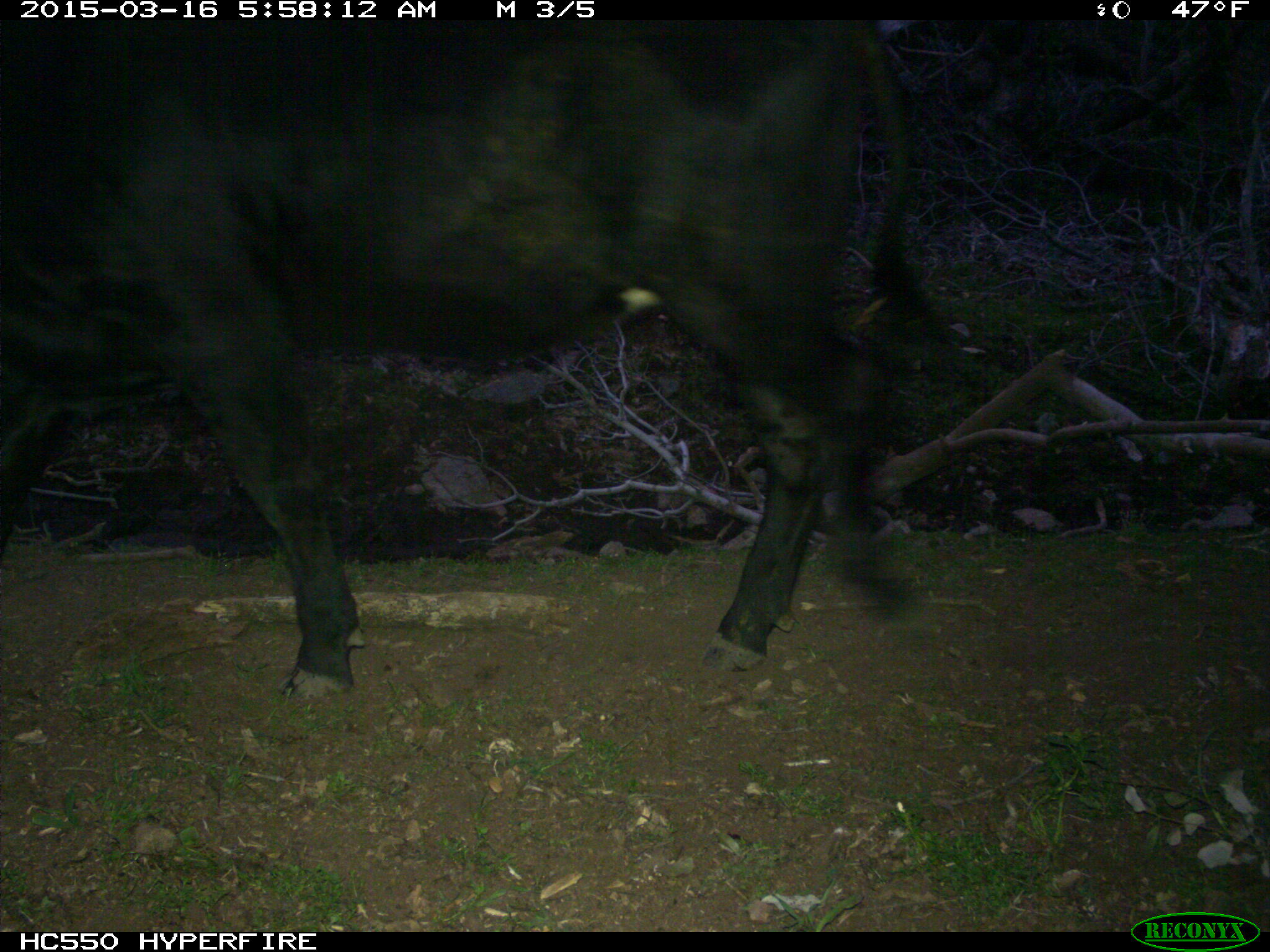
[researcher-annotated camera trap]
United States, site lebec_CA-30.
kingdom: Animalia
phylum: Chordata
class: Mammalia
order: Artiodactyla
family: Bovidae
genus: Bos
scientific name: Bos taurus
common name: domestic cow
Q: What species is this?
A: Bos taurus (domestic cow).